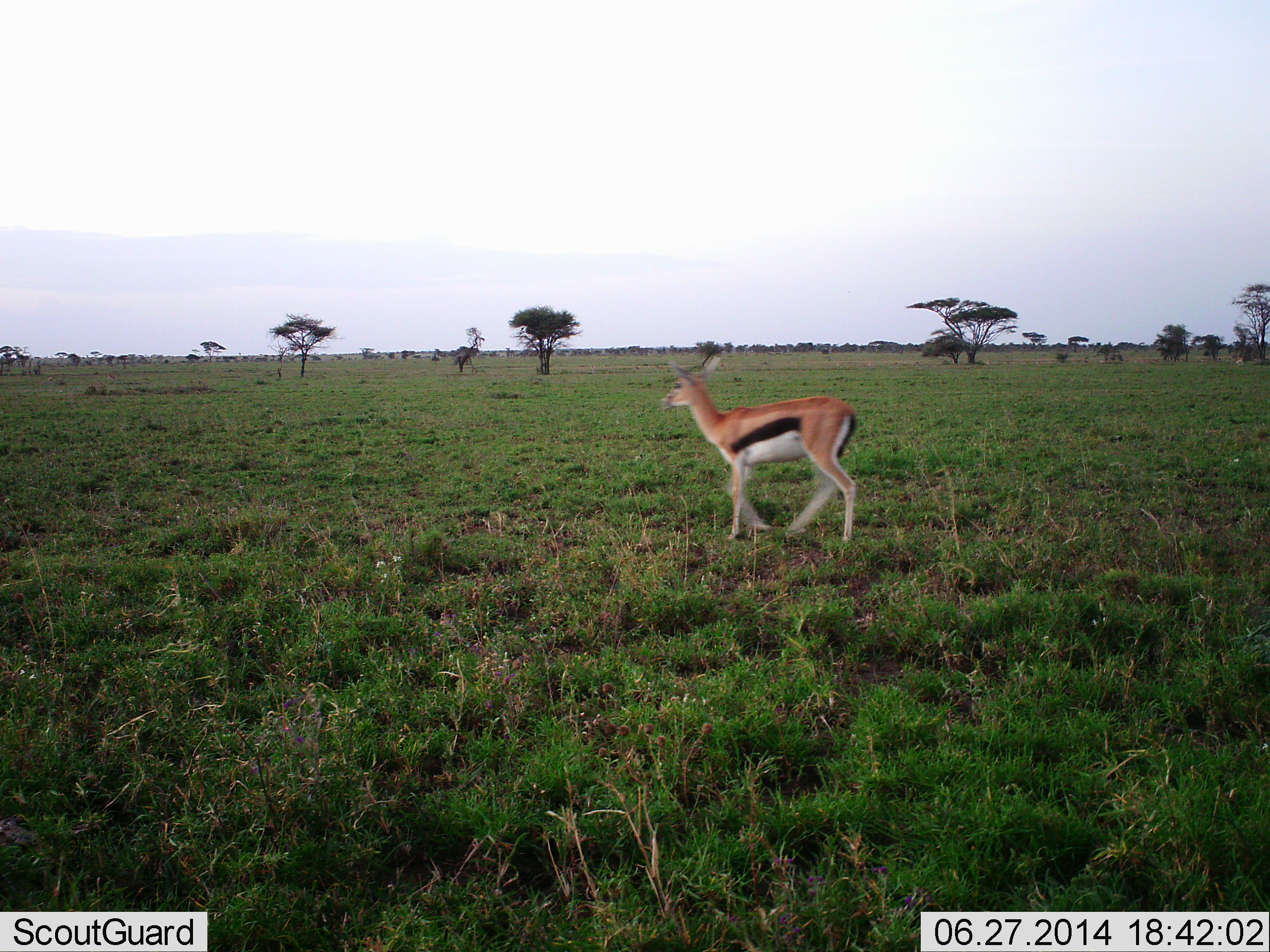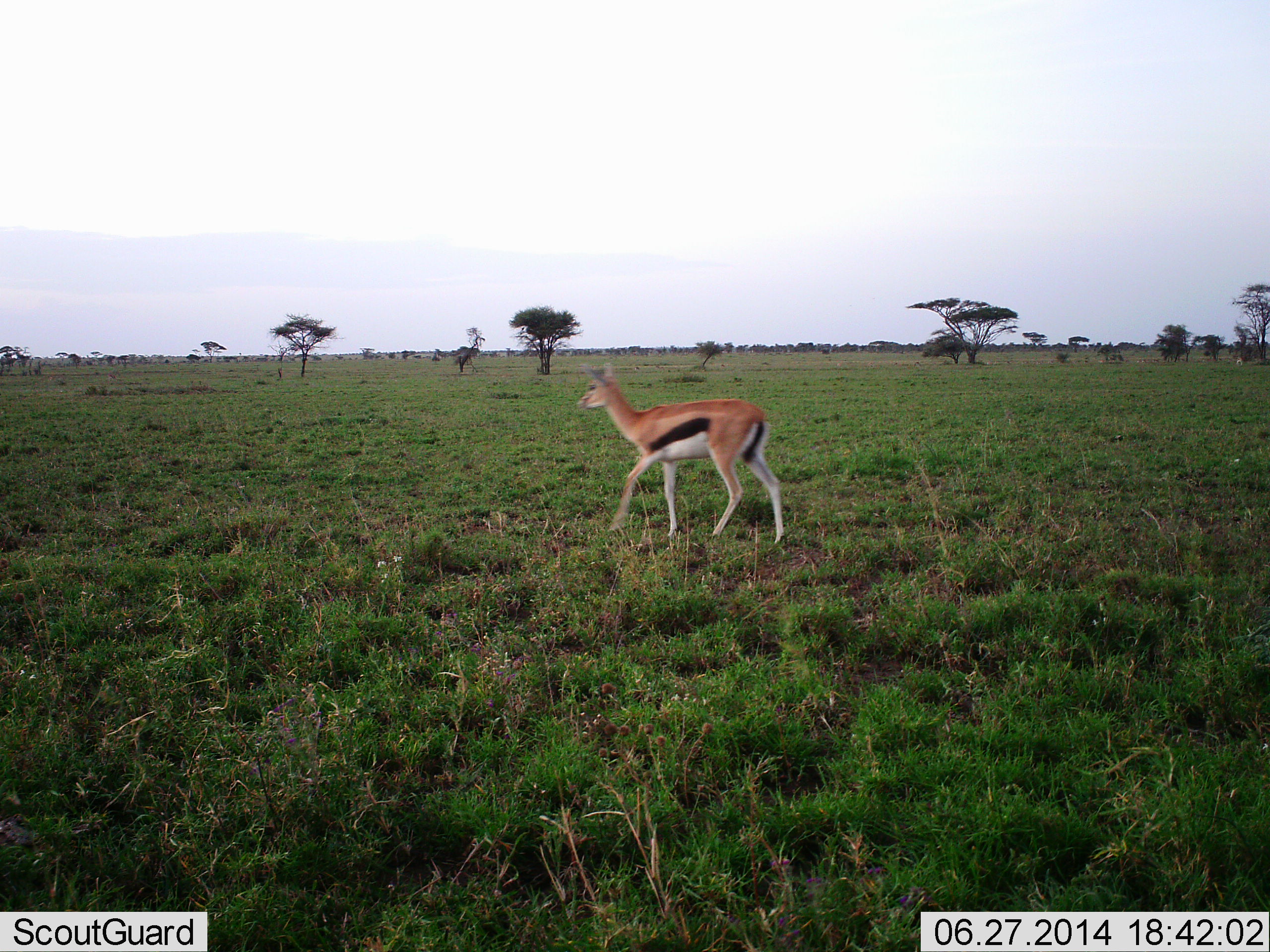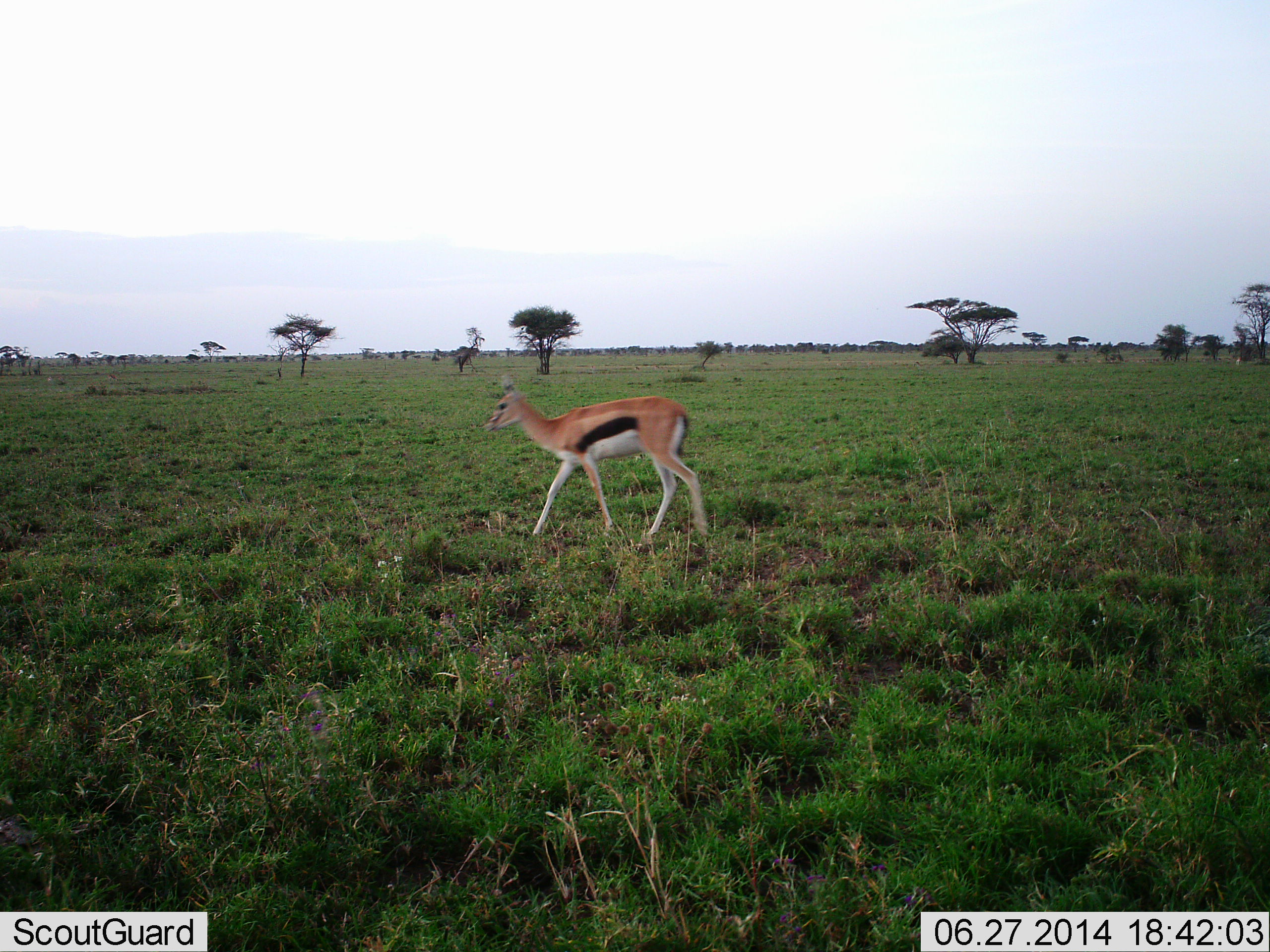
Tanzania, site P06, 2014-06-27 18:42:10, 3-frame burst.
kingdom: Animalia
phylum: Chordata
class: Mammalia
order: Artiodactyla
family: Bovidae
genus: Eudorcas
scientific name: Eudorcas thomsonii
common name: thomson's gazelle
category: gazellethomsons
Gazellethomsons (thomson's gazelle) (Eudorcas thomsonii), count 1. Behavior (volunteer vote fractions): standing 8%, resting 0%, moving 98%, interacting 0%. Young present (vote fraction): 2%. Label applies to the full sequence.